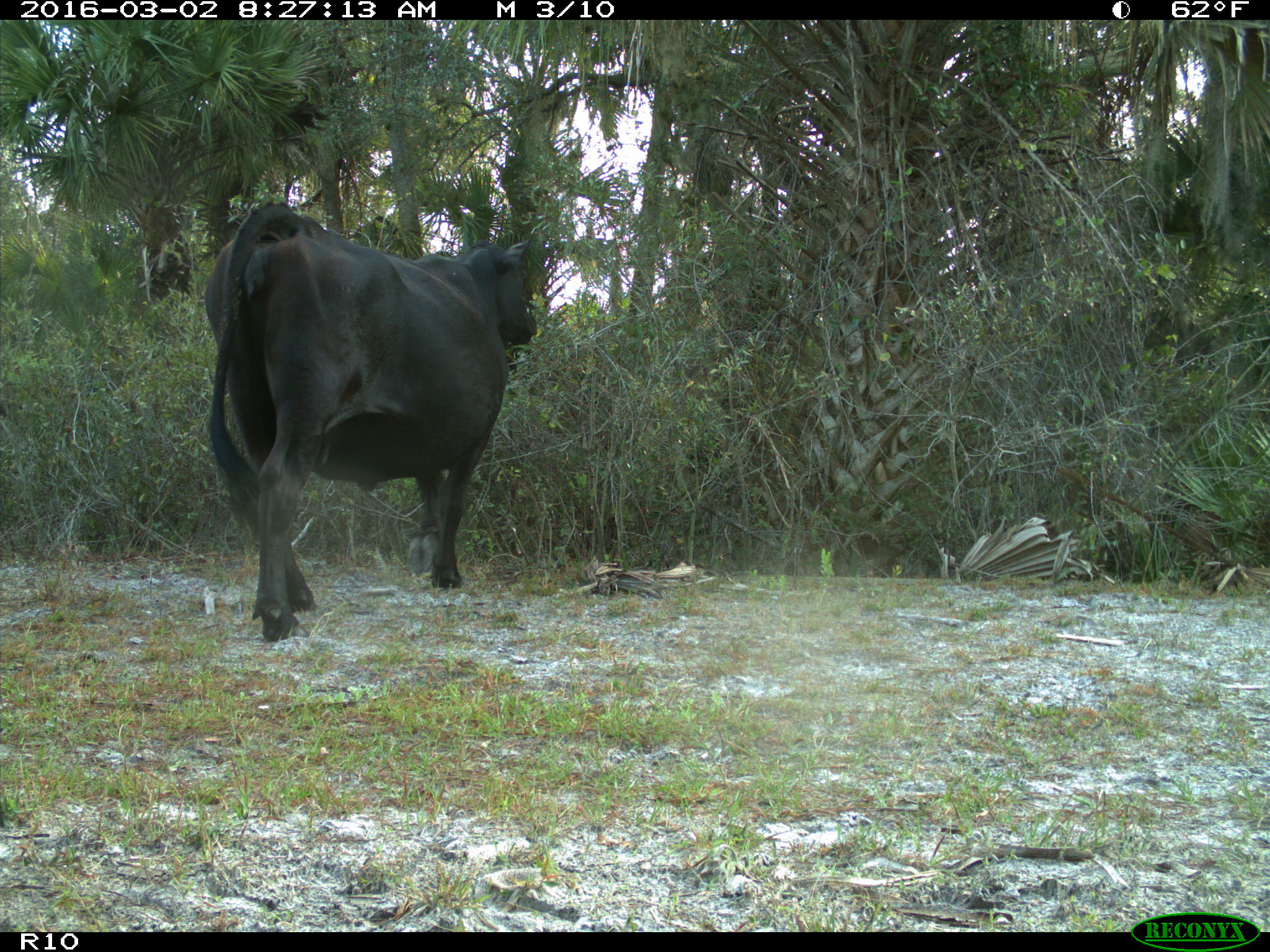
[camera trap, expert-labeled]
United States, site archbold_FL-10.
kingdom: Animalia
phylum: Chordata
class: Mammalia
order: Artiodactyla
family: Bovidae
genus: Bos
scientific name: Bos taurus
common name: domestic cow